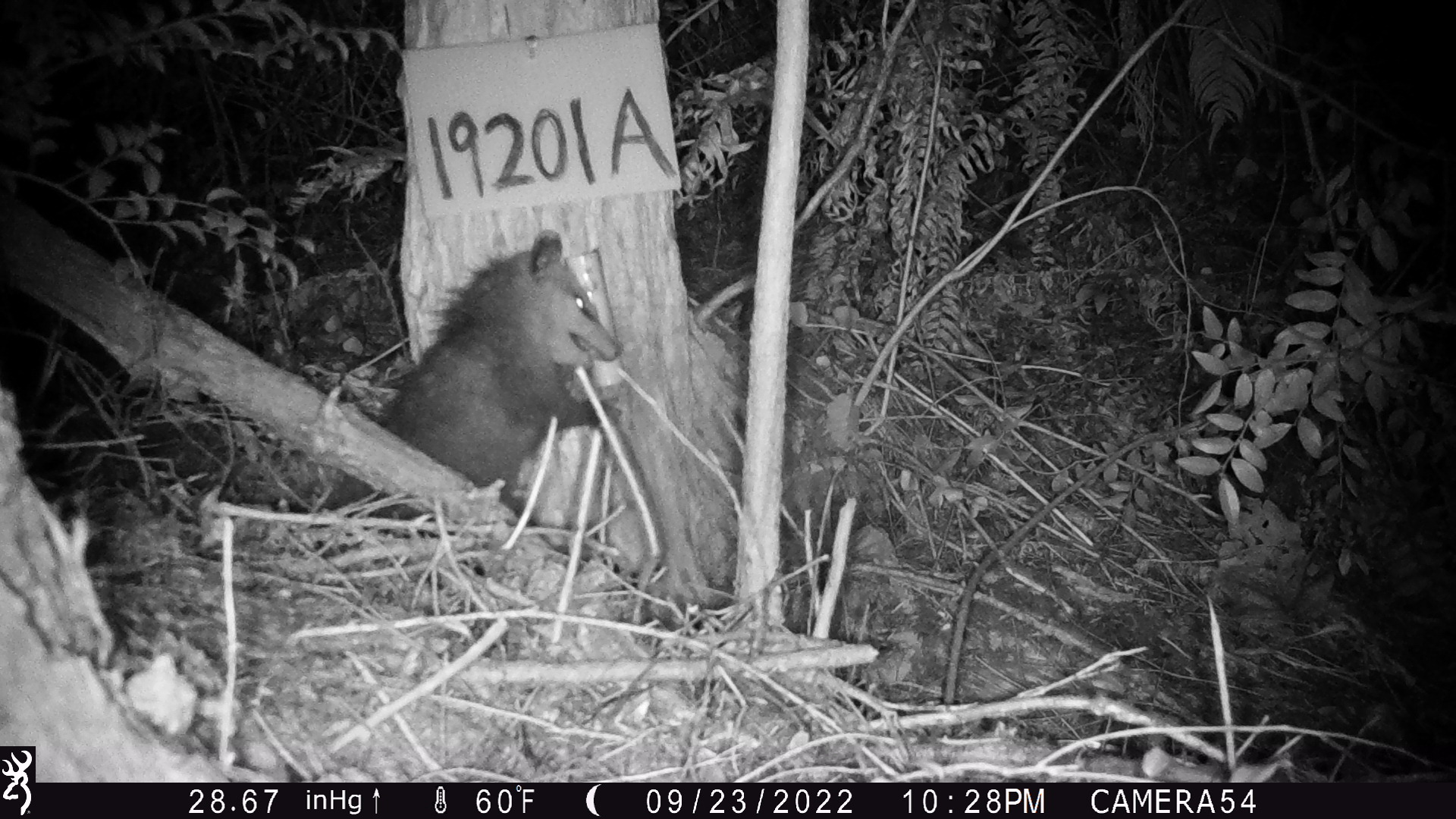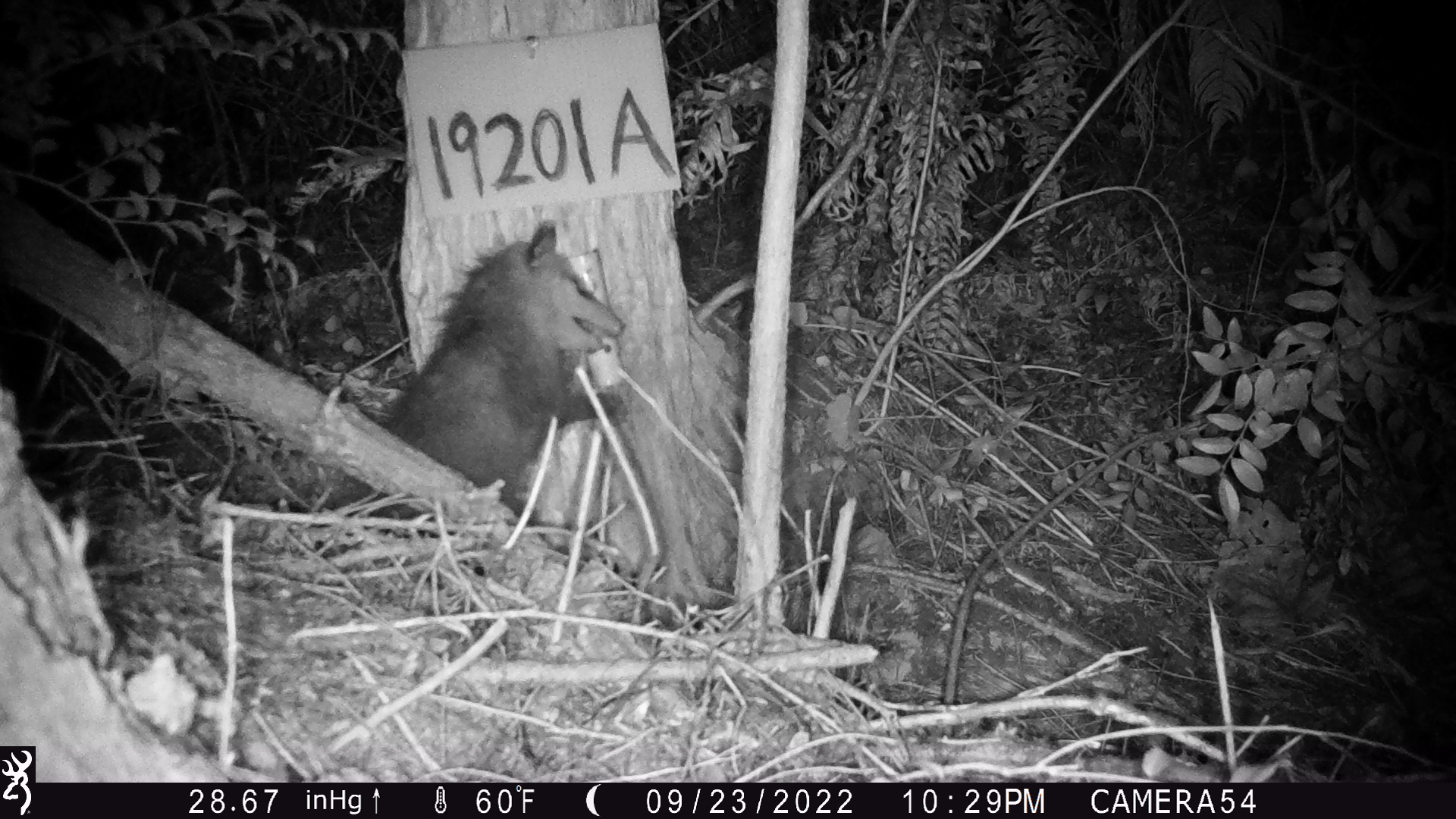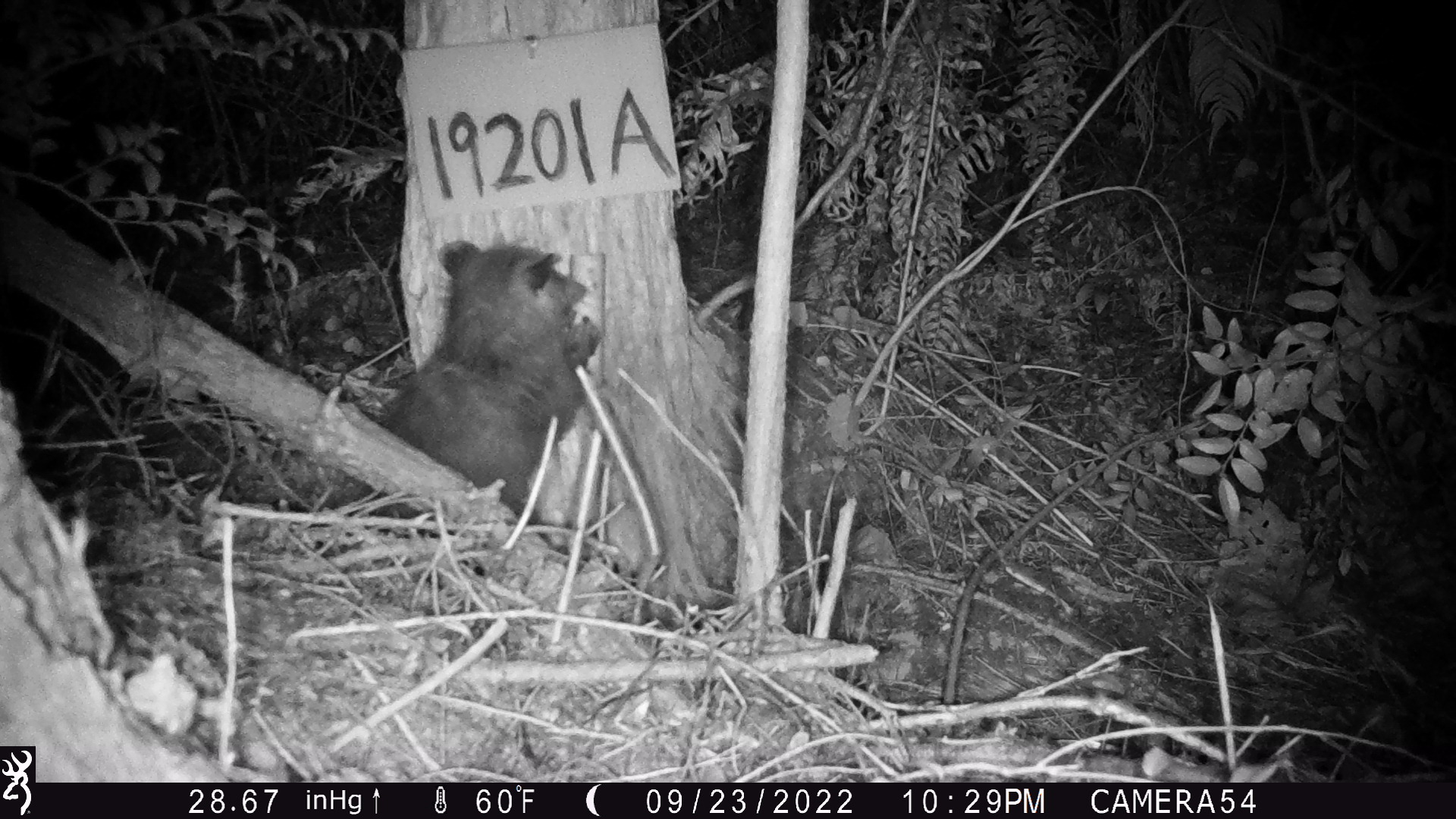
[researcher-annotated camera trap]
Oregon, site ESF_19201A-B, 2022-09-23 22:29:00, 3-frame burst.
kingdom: Animalia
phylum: Chordata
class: Mammalia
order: Didelphimorphia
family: Didelphidae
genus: Didelphis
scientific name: Didelphis virginiana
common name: virginia opossum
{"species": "virginia opossum (Didelphis virginiana)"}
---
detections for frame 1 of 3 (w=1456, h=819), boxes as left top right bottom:
virginia opossum: 354 213 646 527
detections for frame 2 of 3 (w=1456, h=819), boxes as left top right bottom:
virginia opossum: 383 200 650 527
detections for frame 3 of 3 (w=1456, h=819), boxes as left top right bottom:
virginia opossum: 345 242 629 542